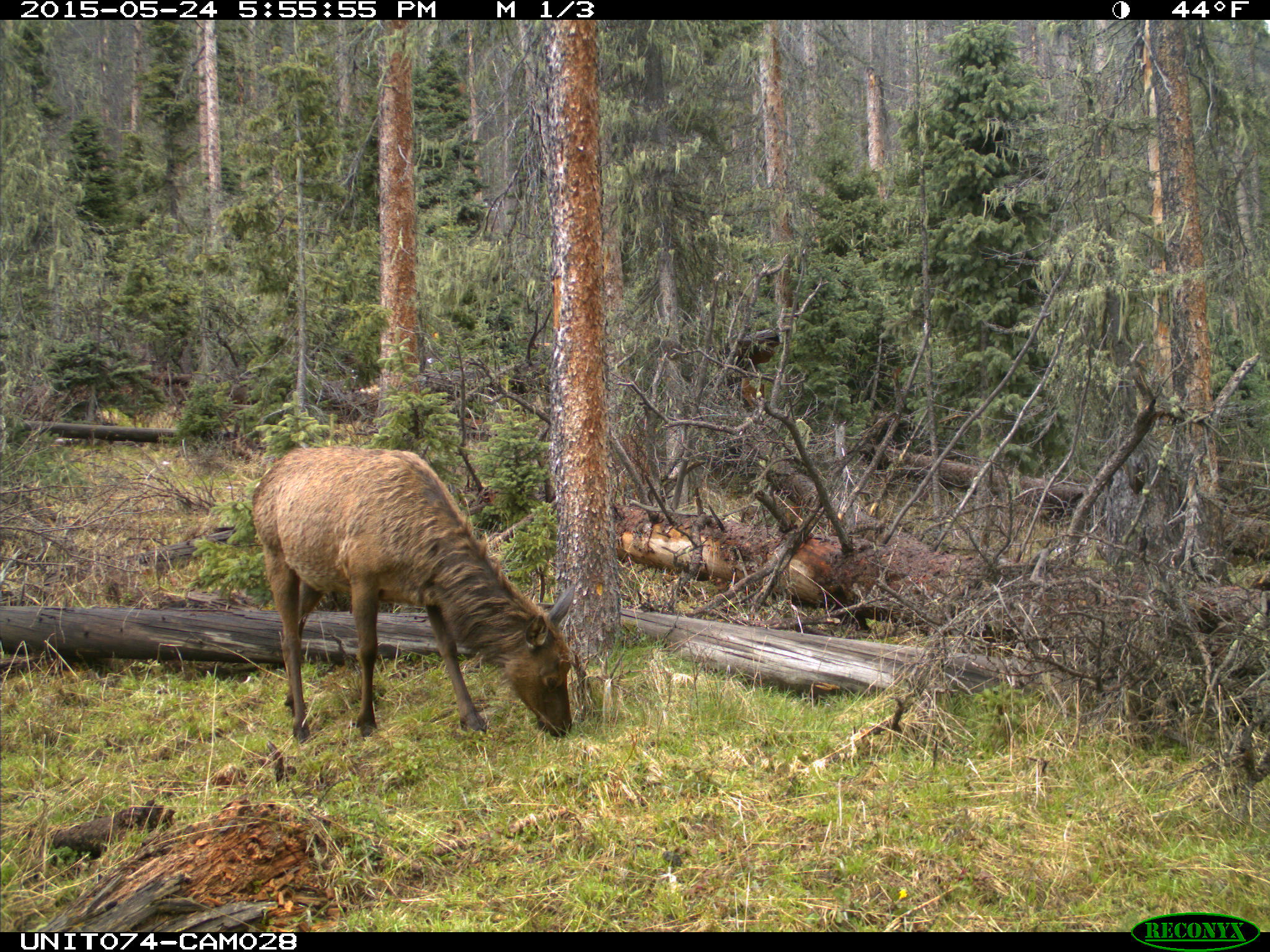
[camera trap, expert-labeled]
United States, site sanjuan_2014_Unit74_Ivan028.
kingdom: Animalia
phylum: Chordata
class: Mammalia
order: Artiodactyla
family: Cervidae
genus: Cervus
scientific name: Cervus elaphus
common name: red deer